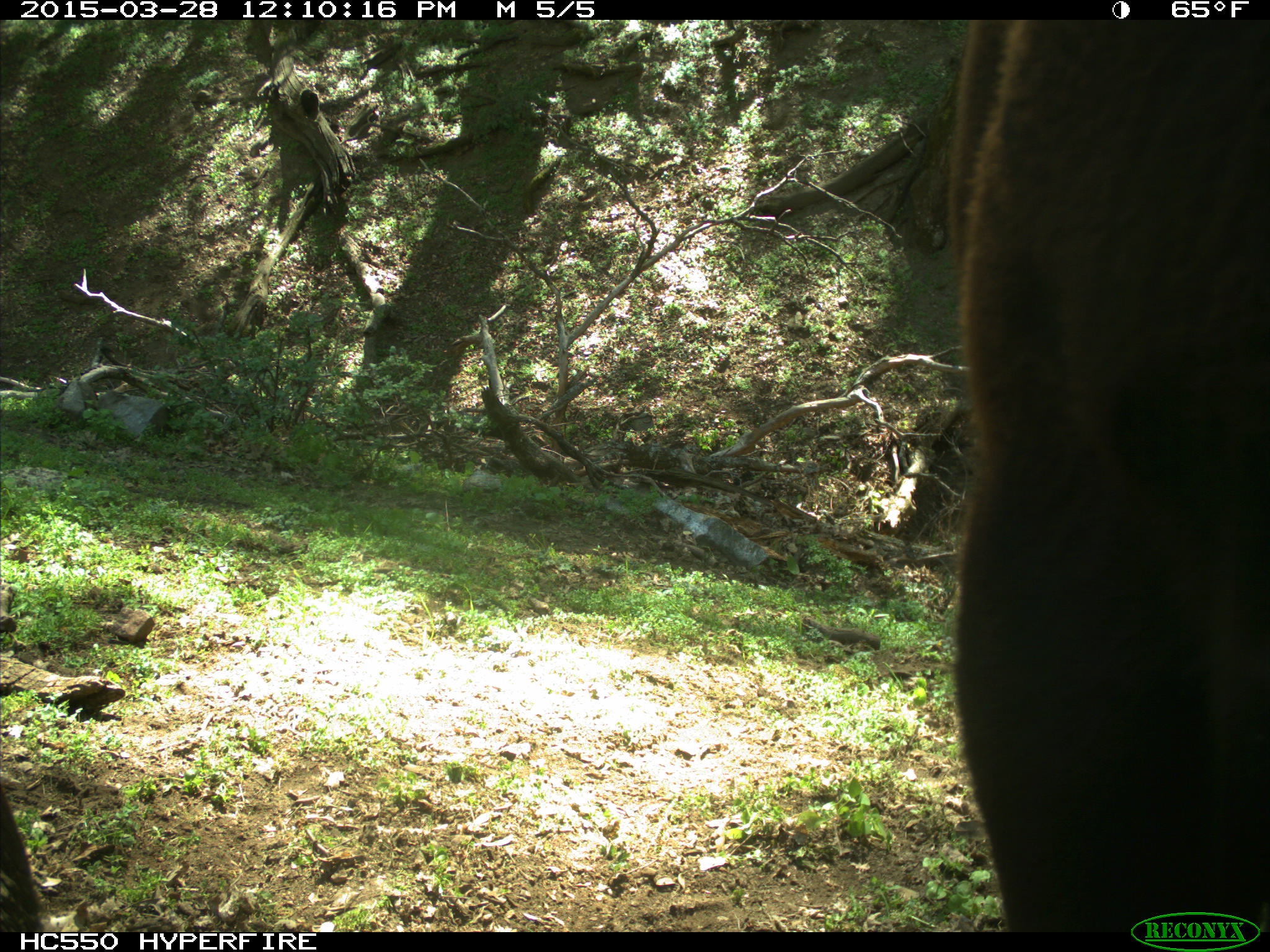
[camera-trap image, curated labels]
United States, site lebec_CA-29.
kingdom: Animalia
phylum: Chordata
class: Mammalia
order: Artiodactyla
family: Bovidae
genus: Bos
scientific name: Bos taurus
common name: domestic cow